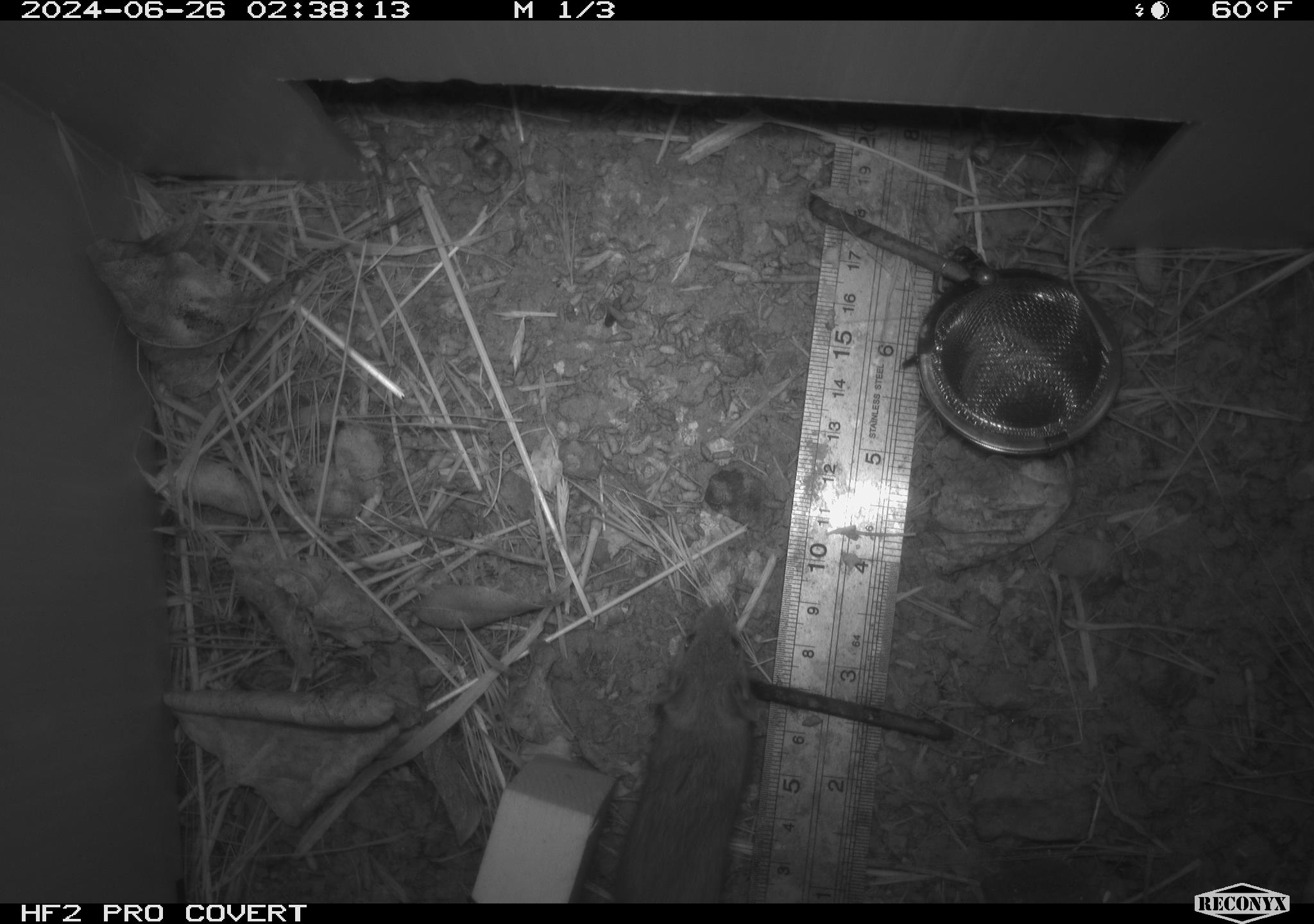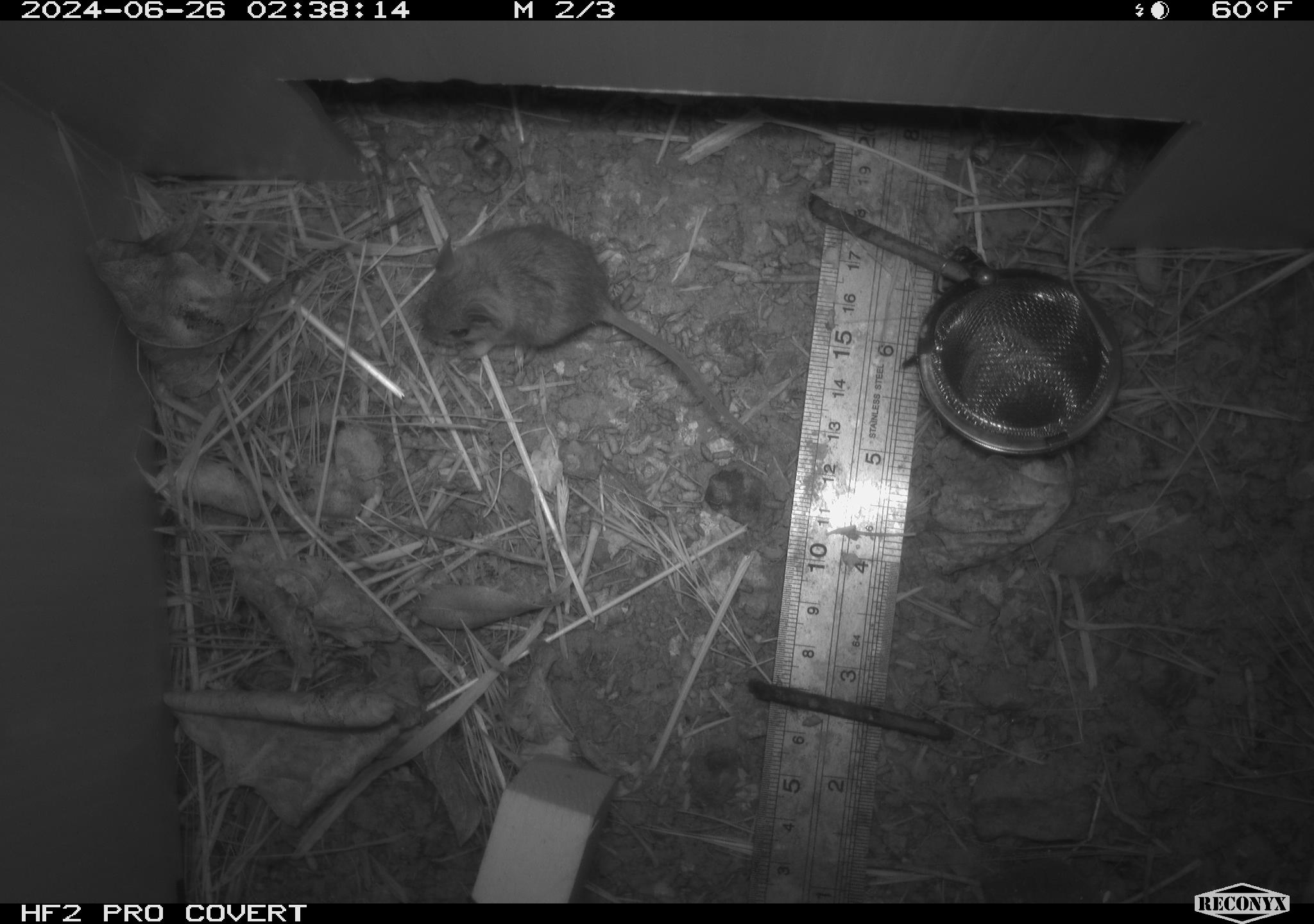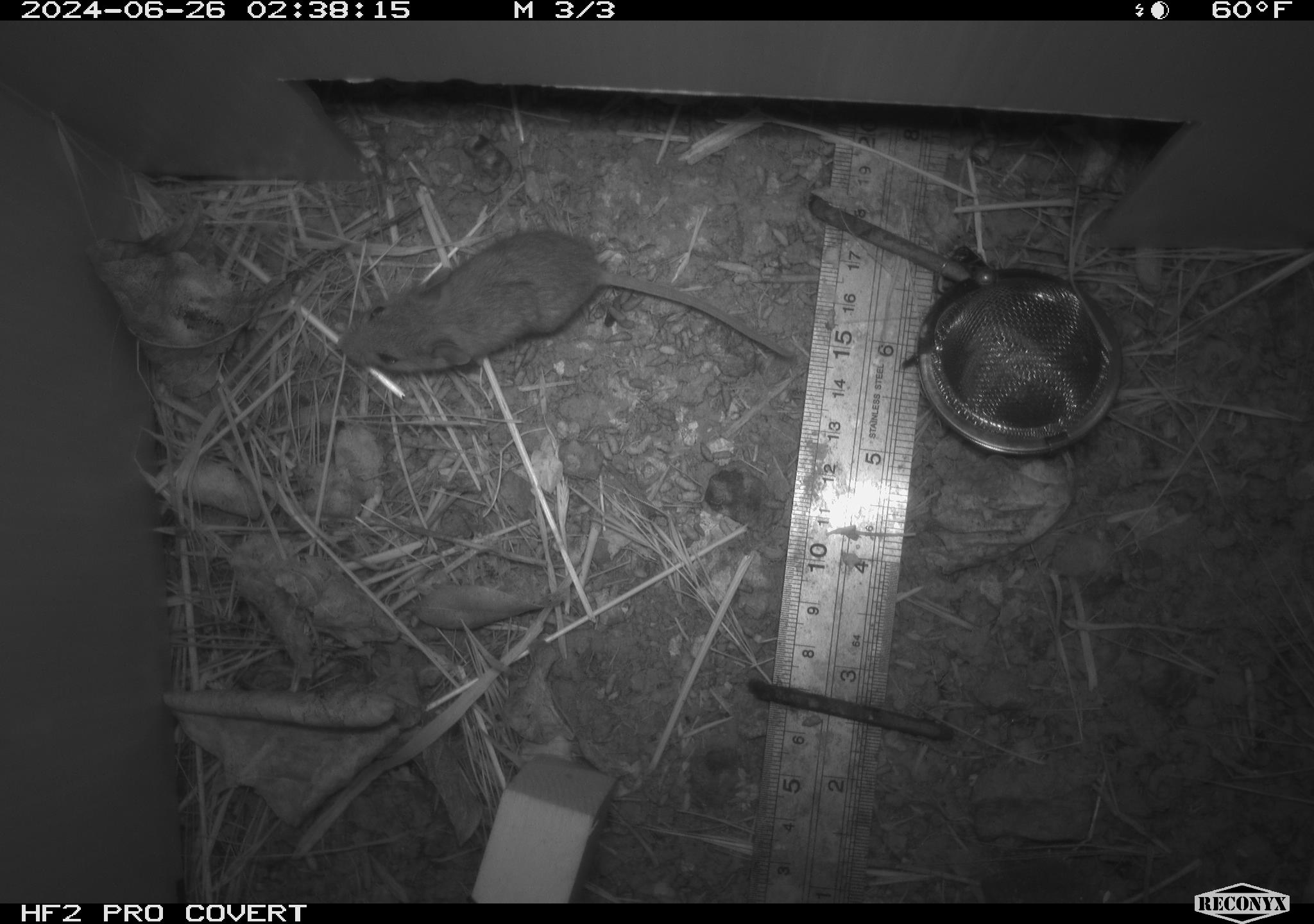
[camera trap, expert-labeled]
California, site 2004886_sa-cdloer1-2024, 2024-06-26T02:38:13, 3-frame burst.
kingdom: Animalia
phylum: Chordata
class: Mammalia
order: Rodentia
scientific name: Rodentia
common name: mouse species